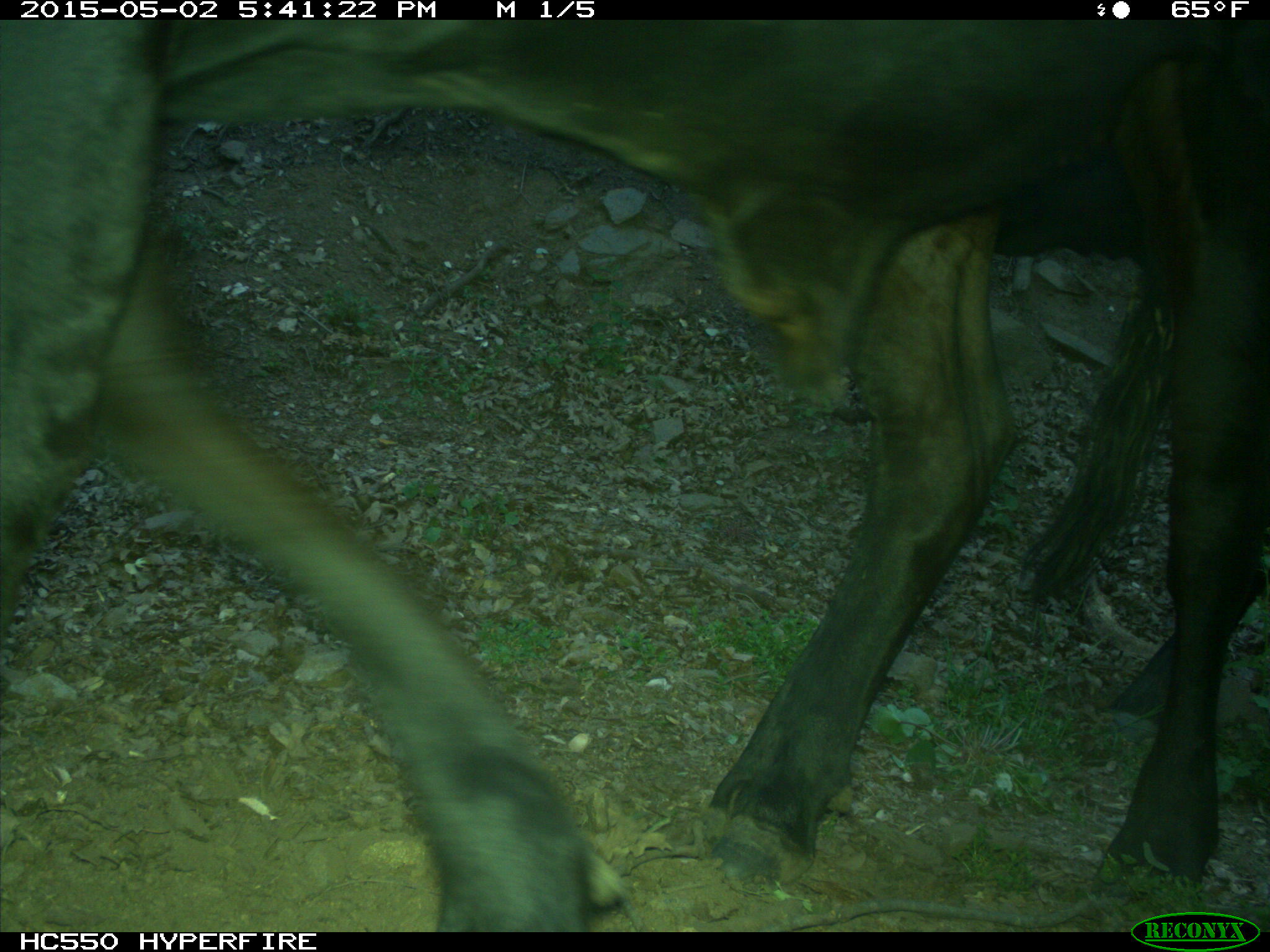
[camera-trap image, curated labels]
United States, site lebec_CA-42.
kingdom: Animalia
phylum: Chordata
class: Mammalia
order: Artiodactyla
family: Bovidae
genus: Bos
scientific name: Bos taurus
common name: domestic cow